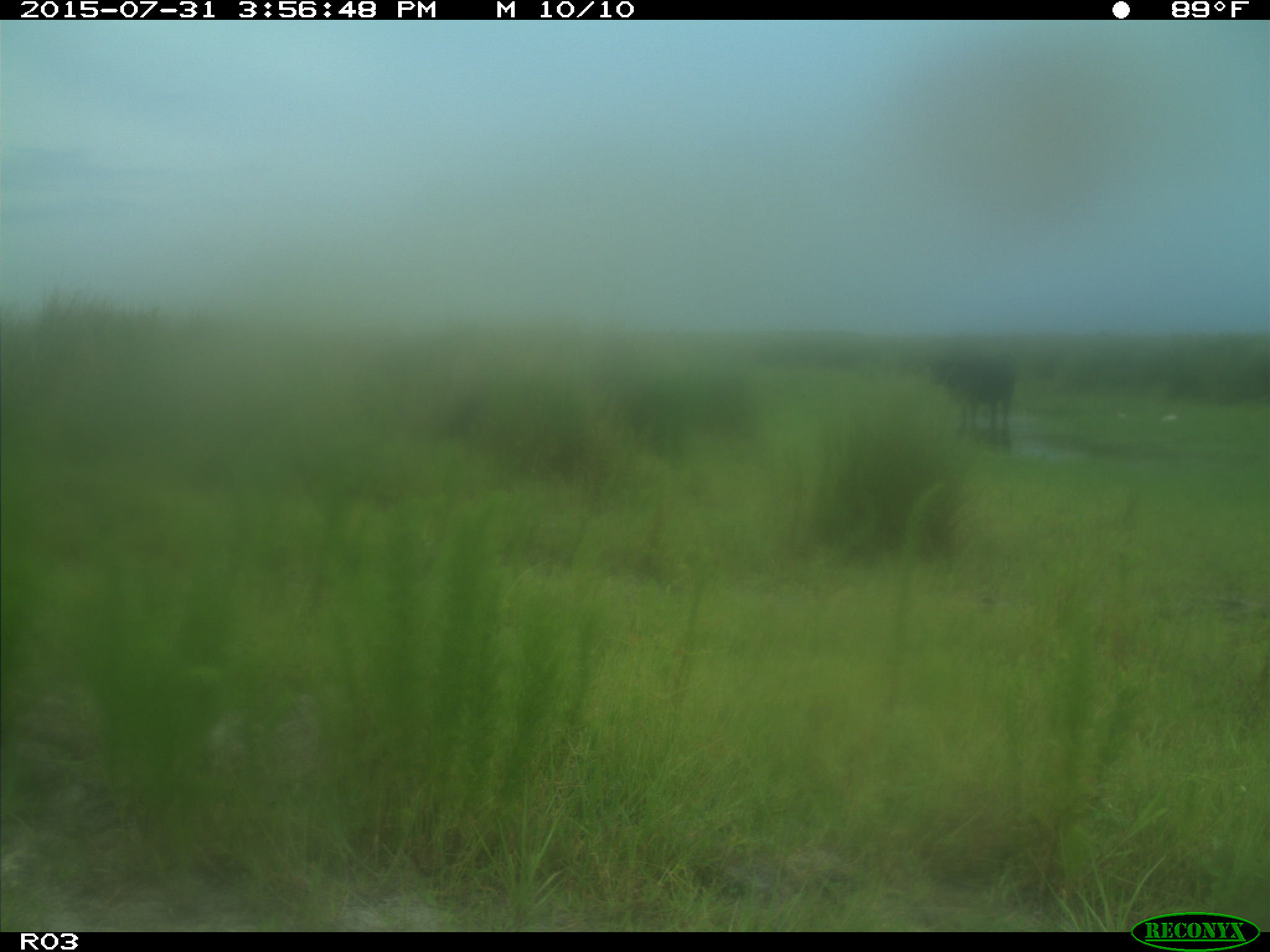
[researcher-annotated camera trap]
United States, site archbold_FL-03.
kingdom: Animalia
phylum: Chordata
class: Mammalia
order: Artiodactyla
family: Bovidae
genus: Bos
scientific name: Bos taurus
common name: domestic cow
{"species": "Bos taurus (domestic cow)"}